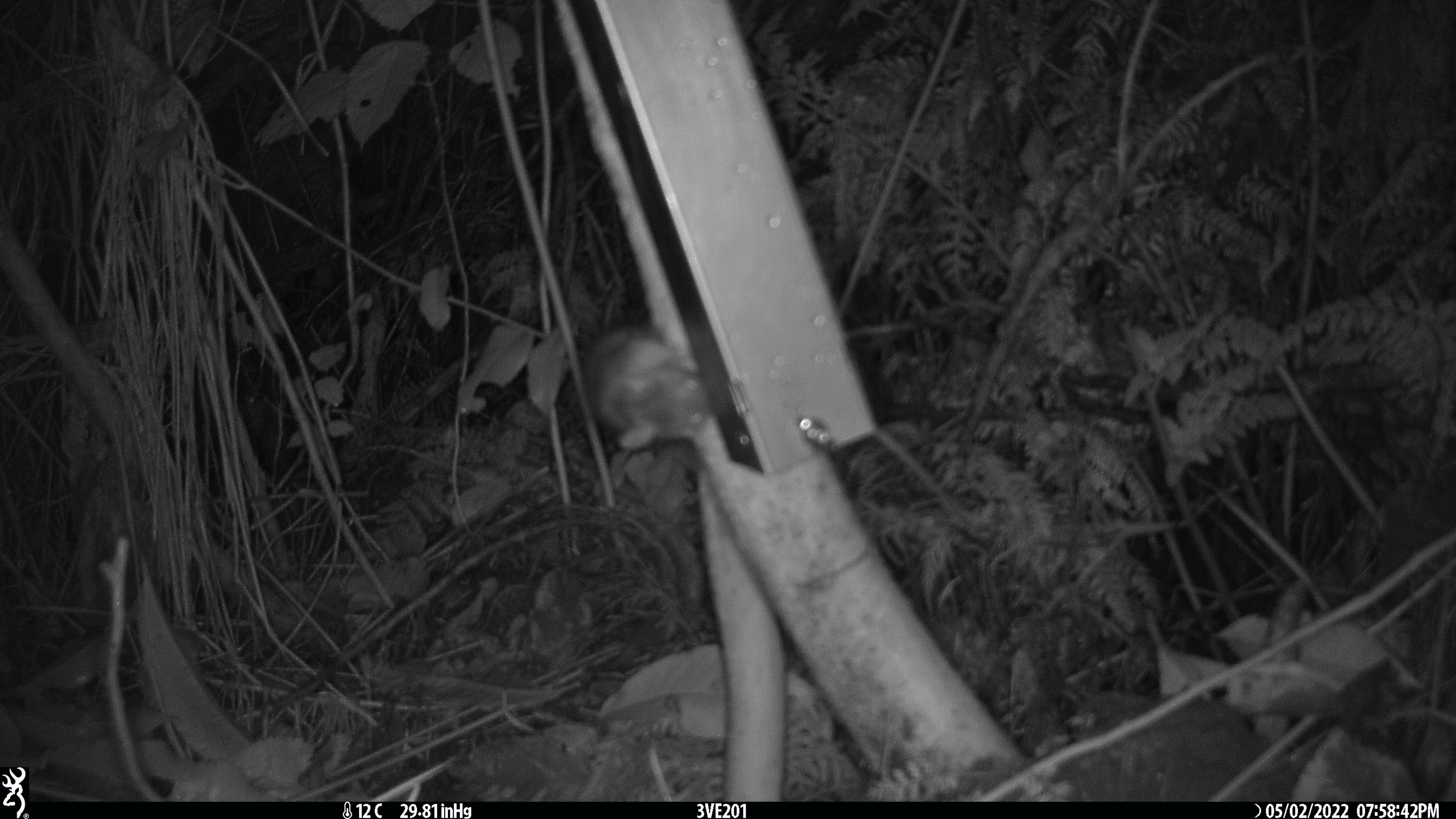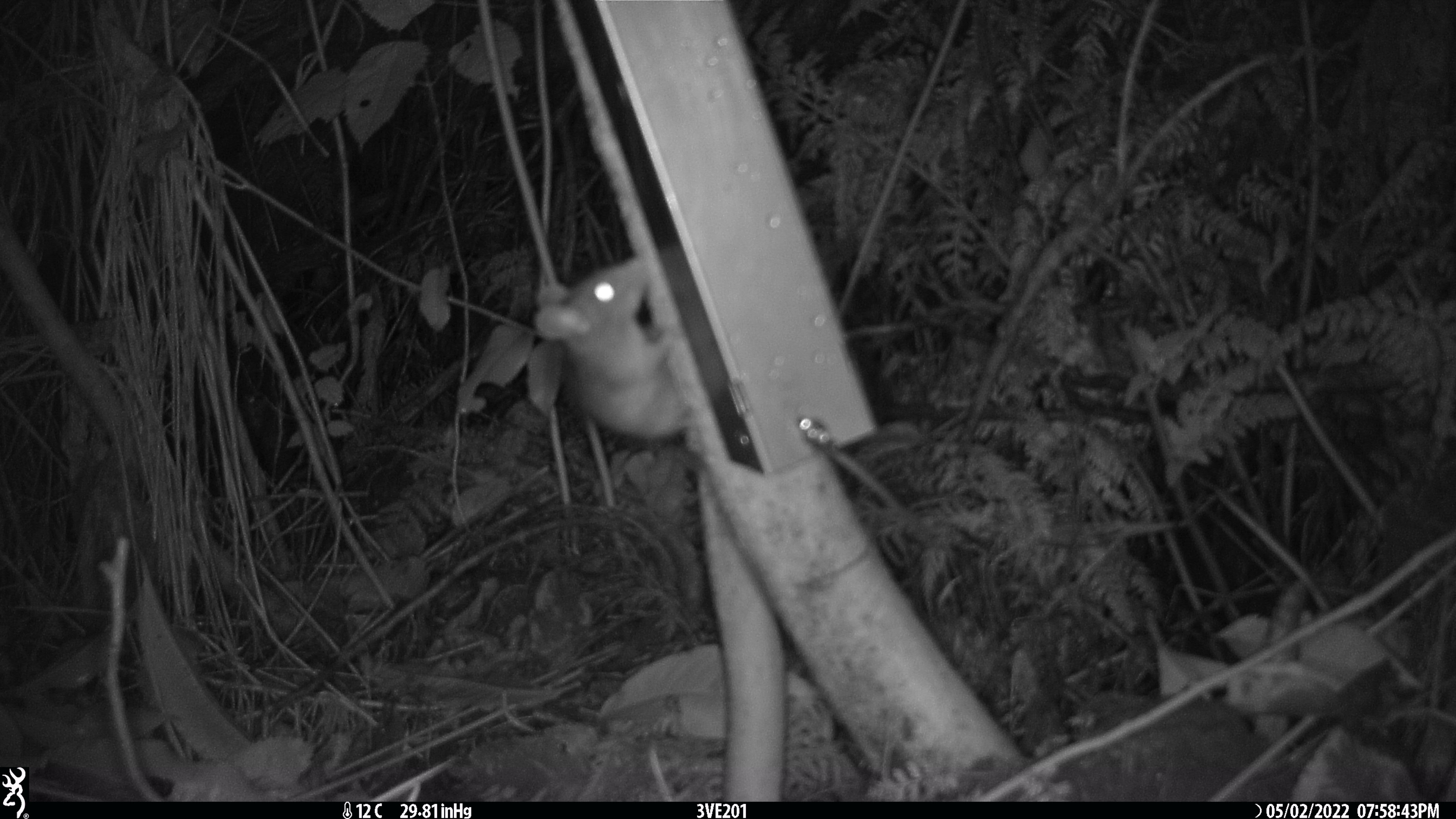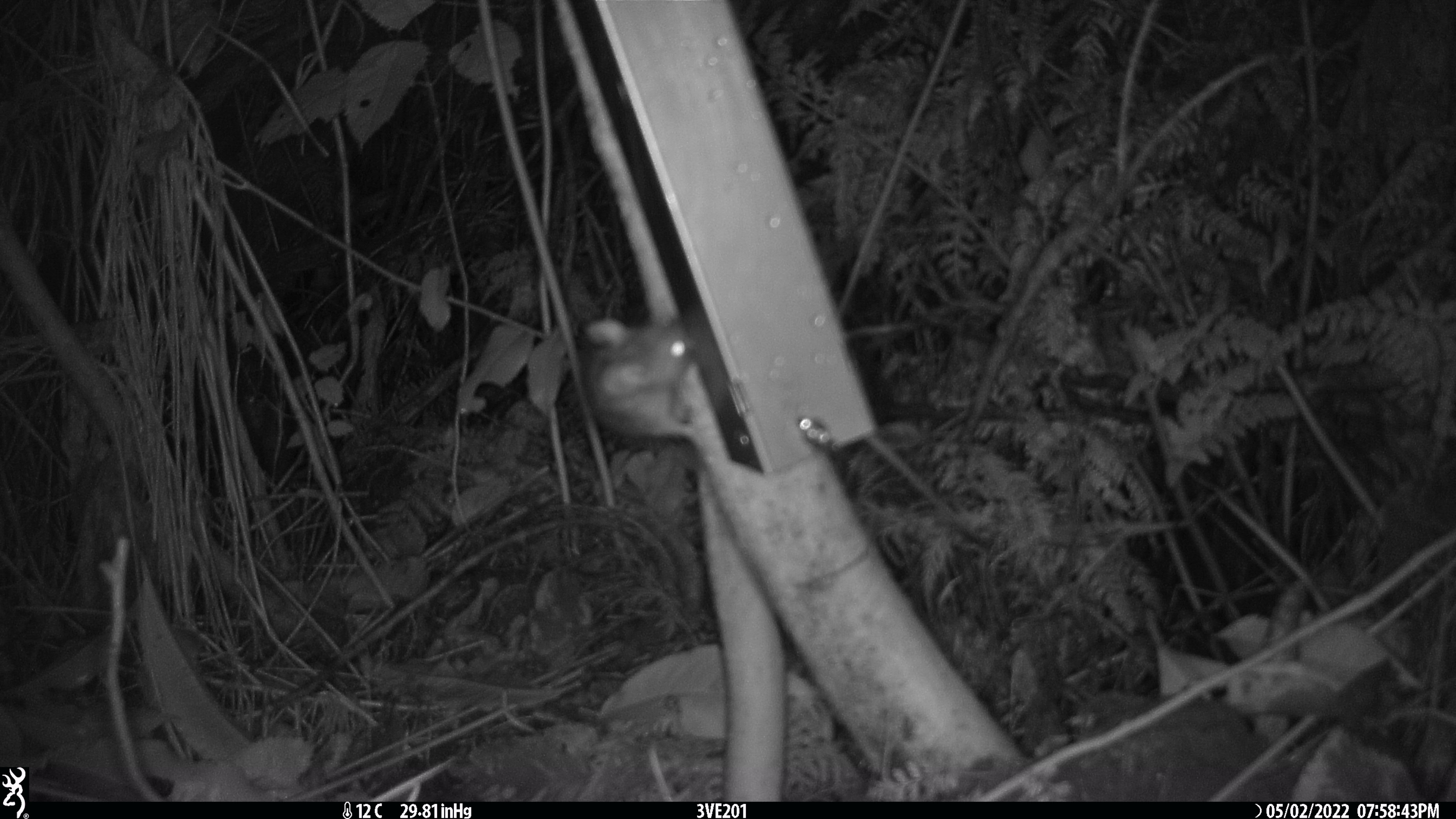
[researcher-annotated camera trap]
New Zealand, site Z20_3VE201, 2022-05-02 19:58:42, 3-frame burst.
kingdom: Animalia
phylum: Chordata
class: Mammalia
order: Rodentia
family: Muridae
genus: Rattus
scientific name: Rattus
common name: rat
Rat (Rattus).